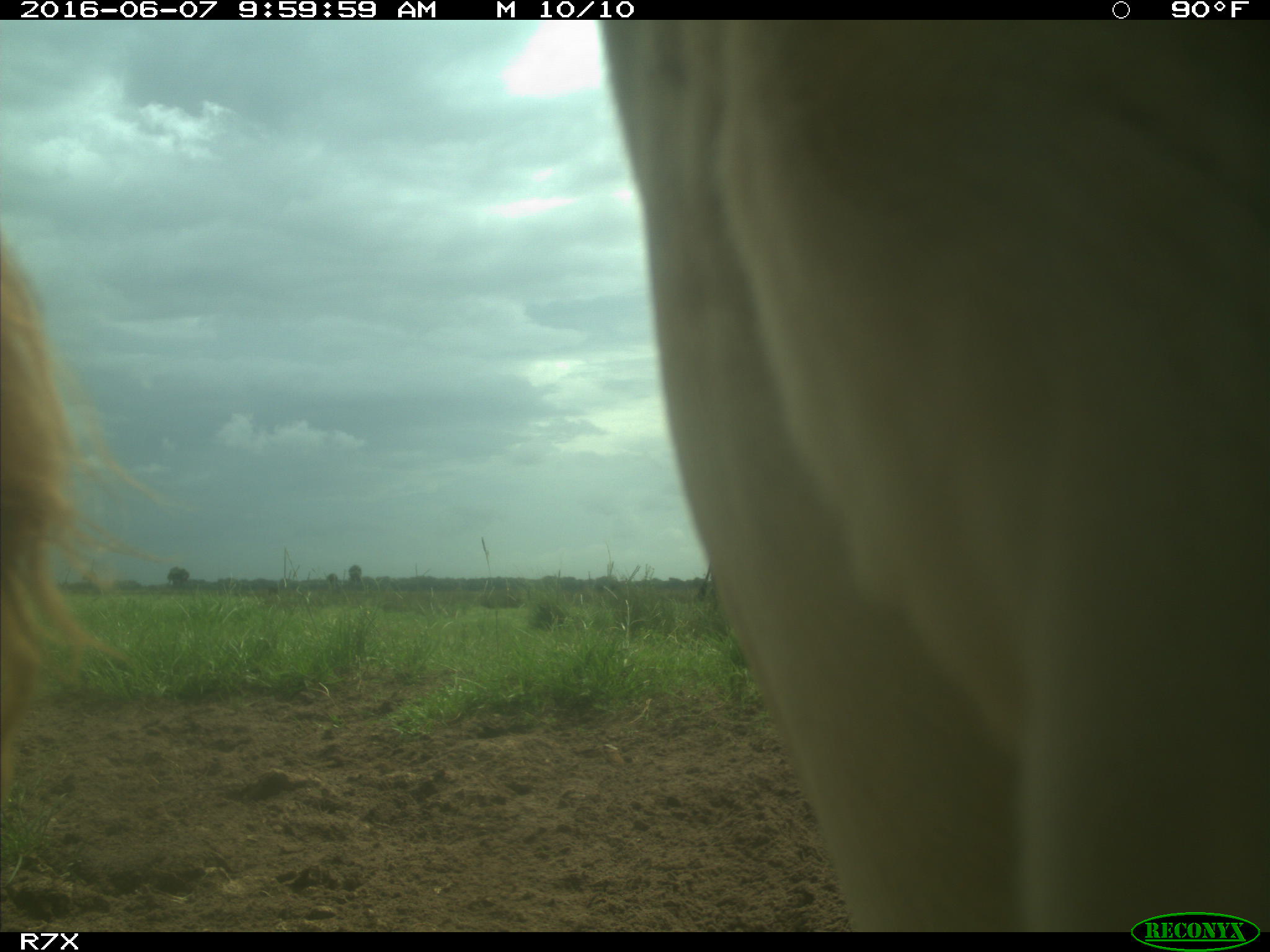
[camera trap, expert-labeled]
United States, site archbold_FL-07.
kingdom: Animalia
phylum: Chordata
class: Mammalia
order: Artiodactyla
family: Bovidae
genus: Bos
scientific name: Bos taurus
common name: domestic cow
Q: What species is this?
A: Bos taurus (domestic cow).